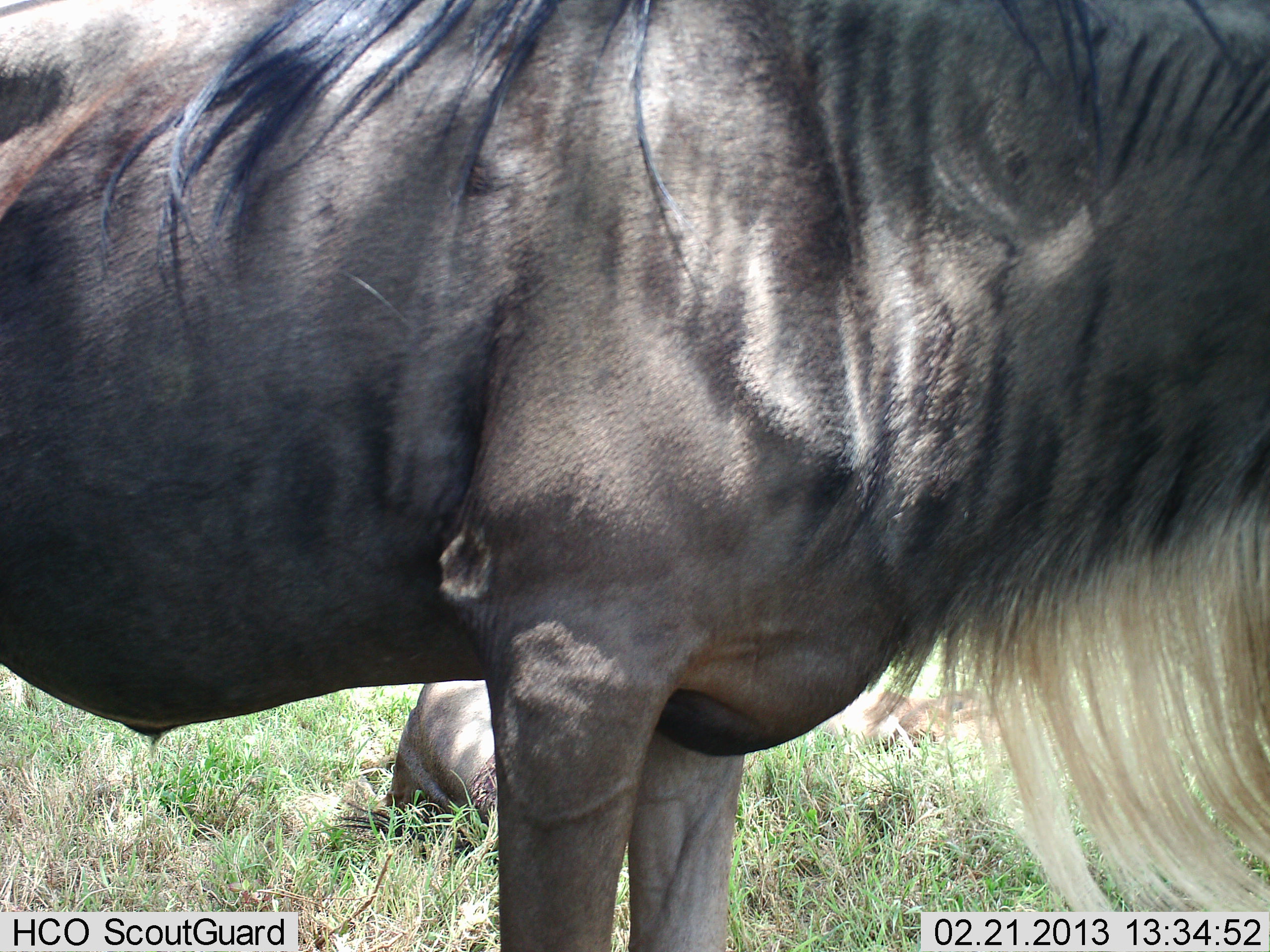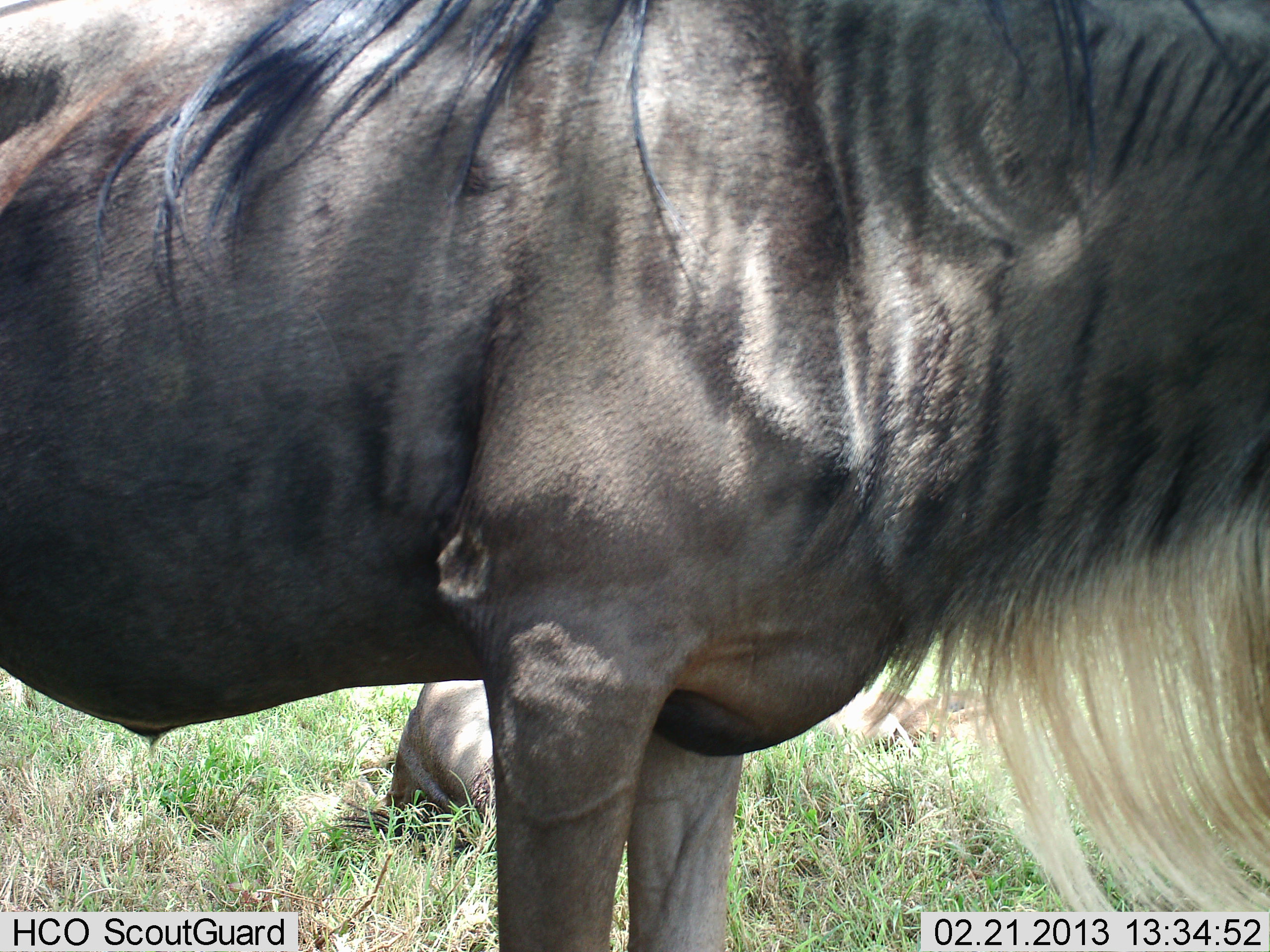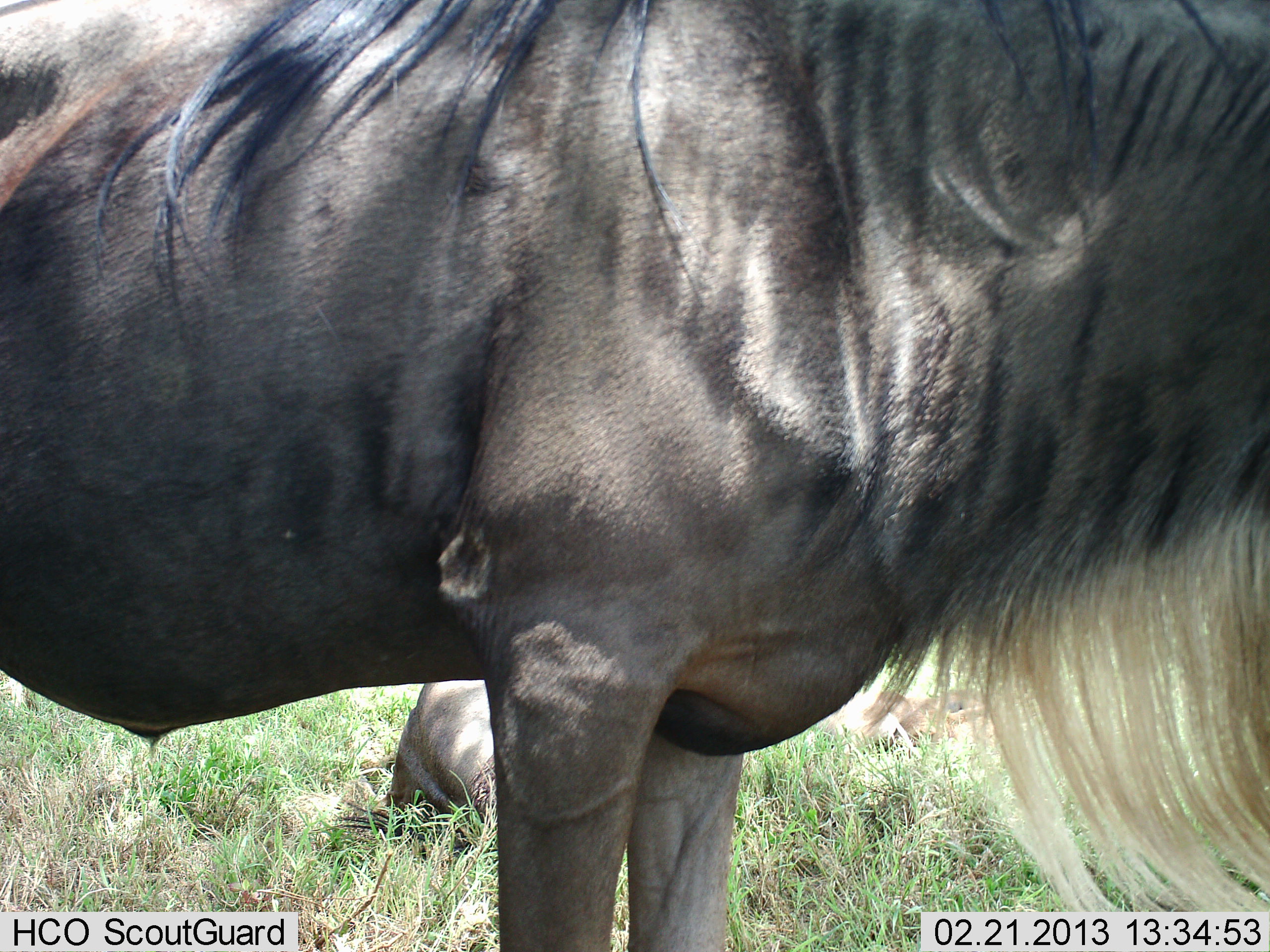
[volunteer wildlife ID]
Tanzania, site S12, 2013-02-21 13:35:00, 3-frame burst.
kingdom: Animalia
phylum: Chordata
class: Mammalia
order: Artiodactyla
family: Bovidae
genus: Connochaetes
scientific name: Connochaetes taurinus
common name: blue wildebeest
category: wildebeest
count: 2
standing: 89%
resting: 70%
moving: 0%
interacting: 0%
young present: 4%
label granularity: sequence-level